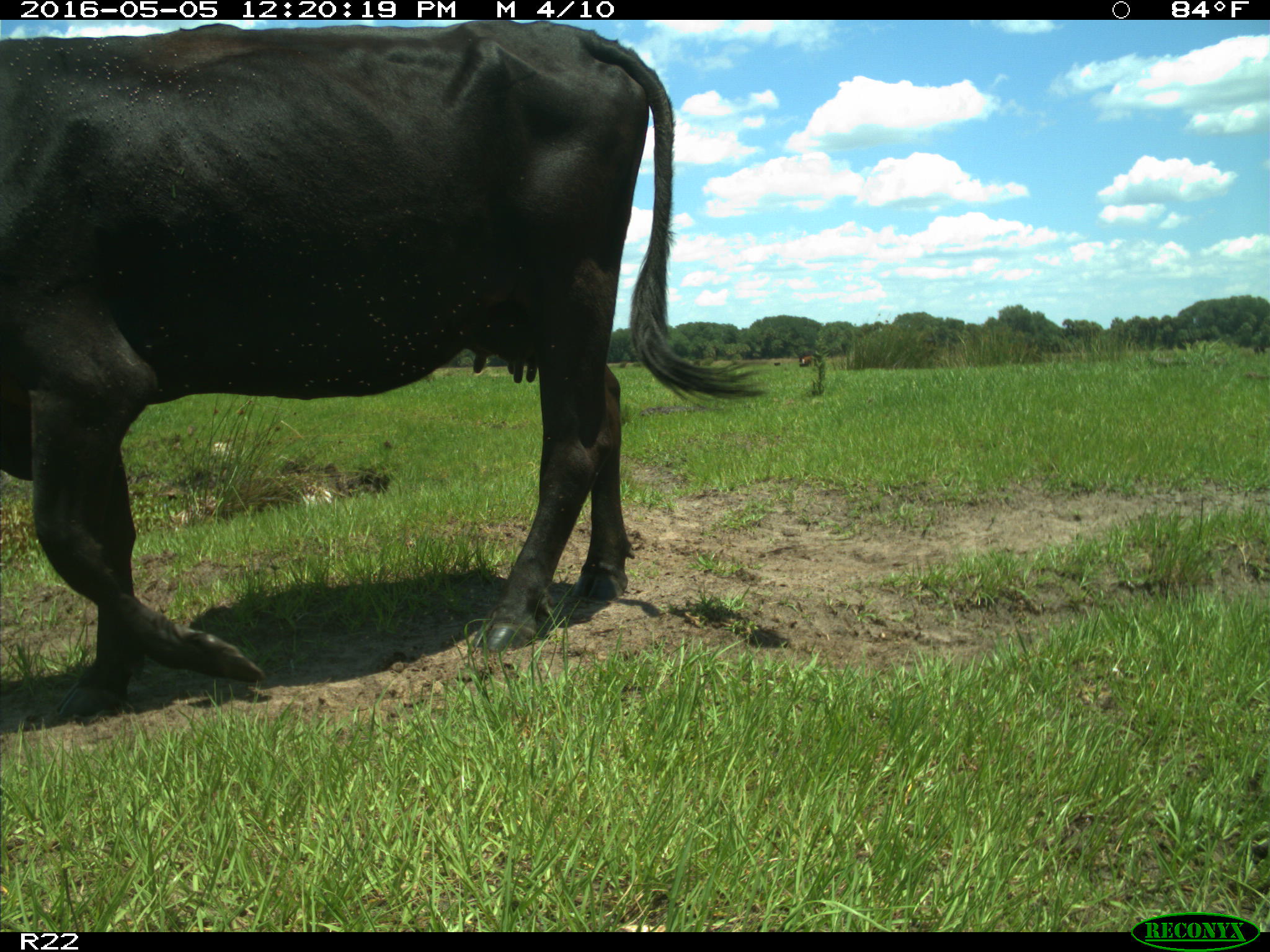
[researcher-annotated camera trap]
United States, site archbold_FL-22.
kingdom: Animalia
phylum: Chordata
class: Mammalia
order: Artiodactyla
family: Bovidae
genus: Bos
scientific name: Bos taurus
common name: domestic cow